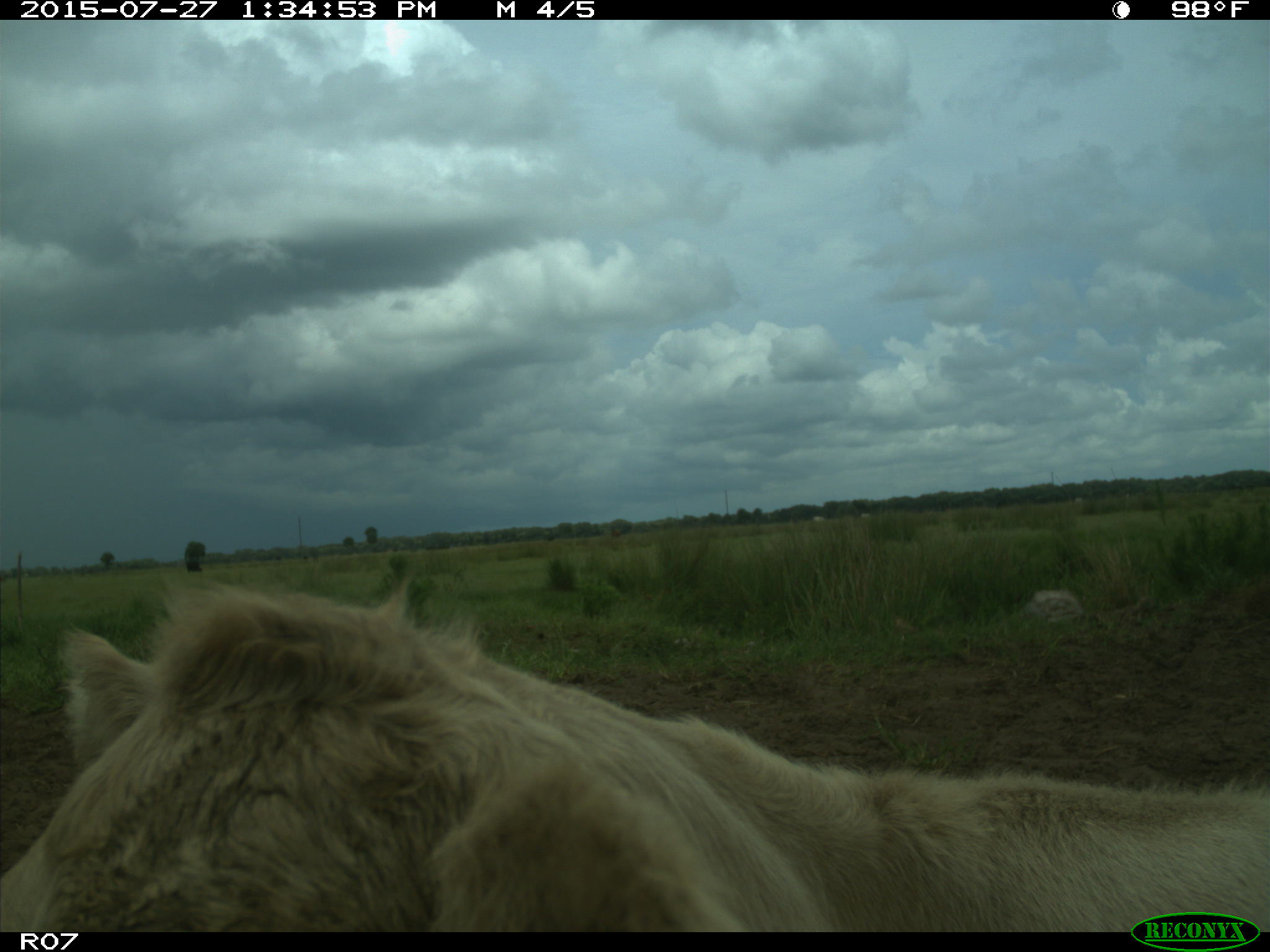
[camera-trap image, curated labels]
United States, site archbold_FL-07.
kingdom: Animalia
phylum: Chordata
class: Mammalia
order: Artiodactyla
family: Bovidae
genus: Bos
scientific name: Bos taurus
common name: domestic cow